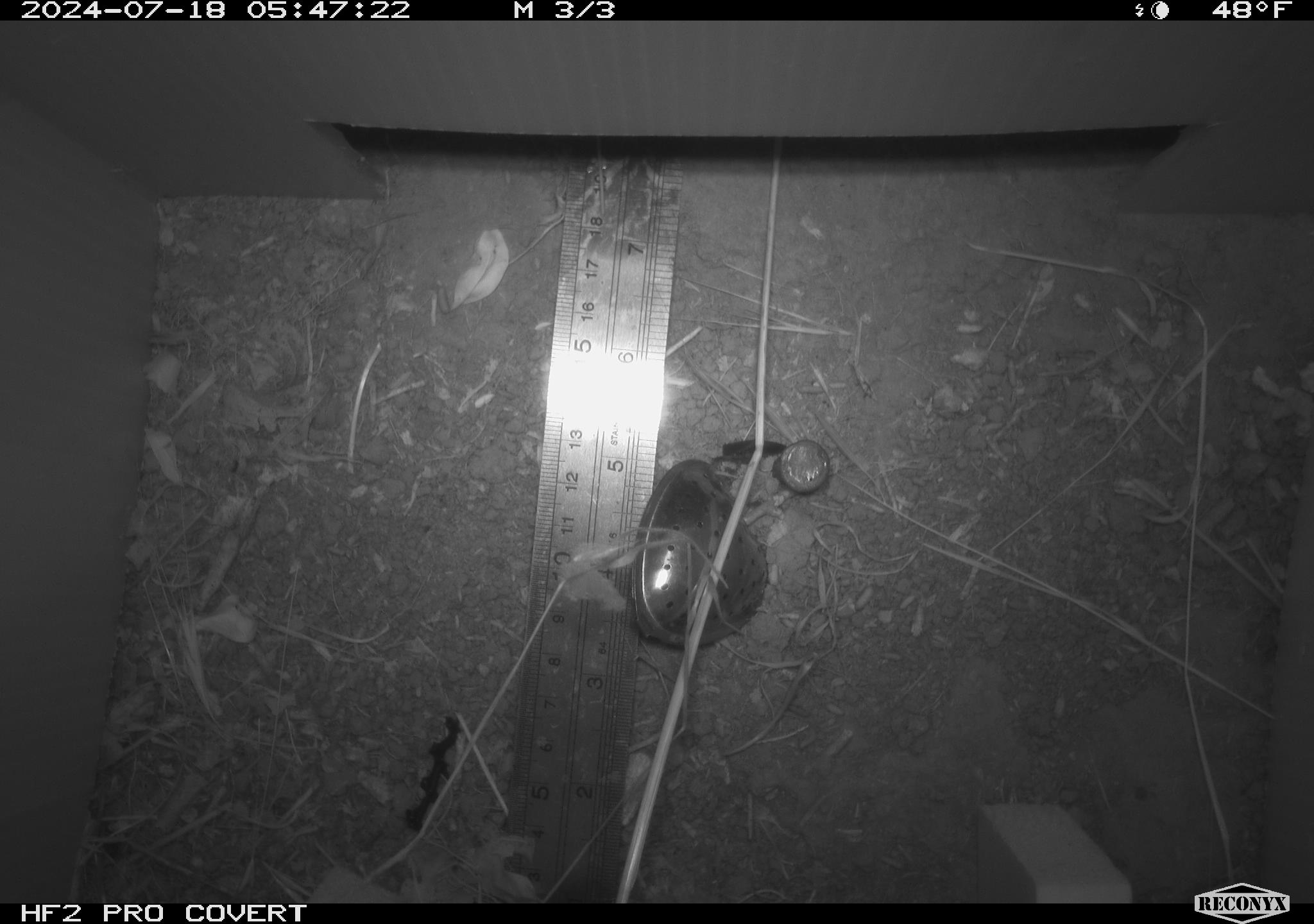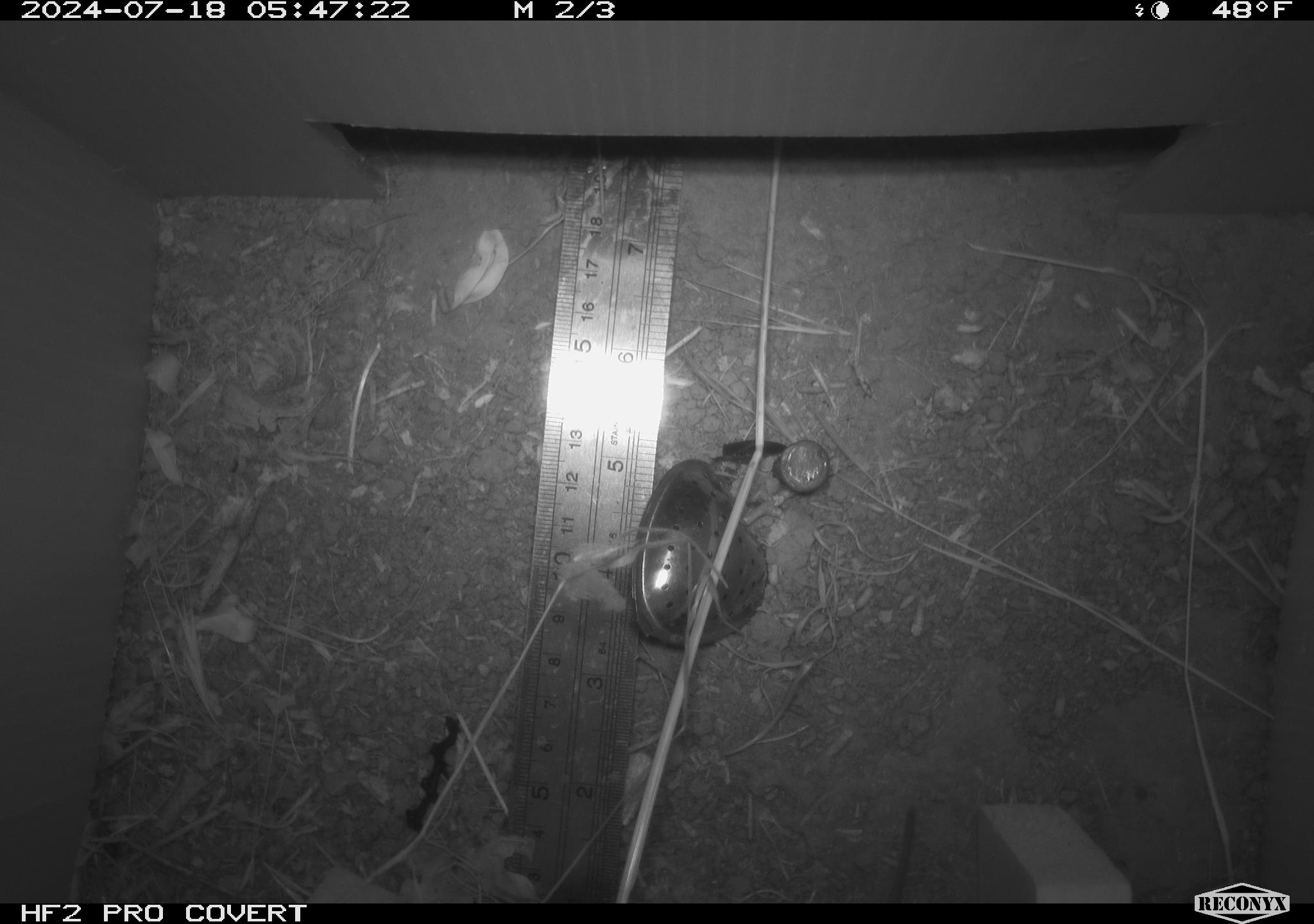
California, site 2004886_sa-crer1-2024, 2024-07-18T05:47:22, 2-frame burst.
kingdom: Animalia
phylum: Chordata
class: Mammalia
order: Rodentia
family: Cricetidae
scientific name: Arvicolinae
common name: voles, lemmings, and muskrats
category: arvicolinae subfamily